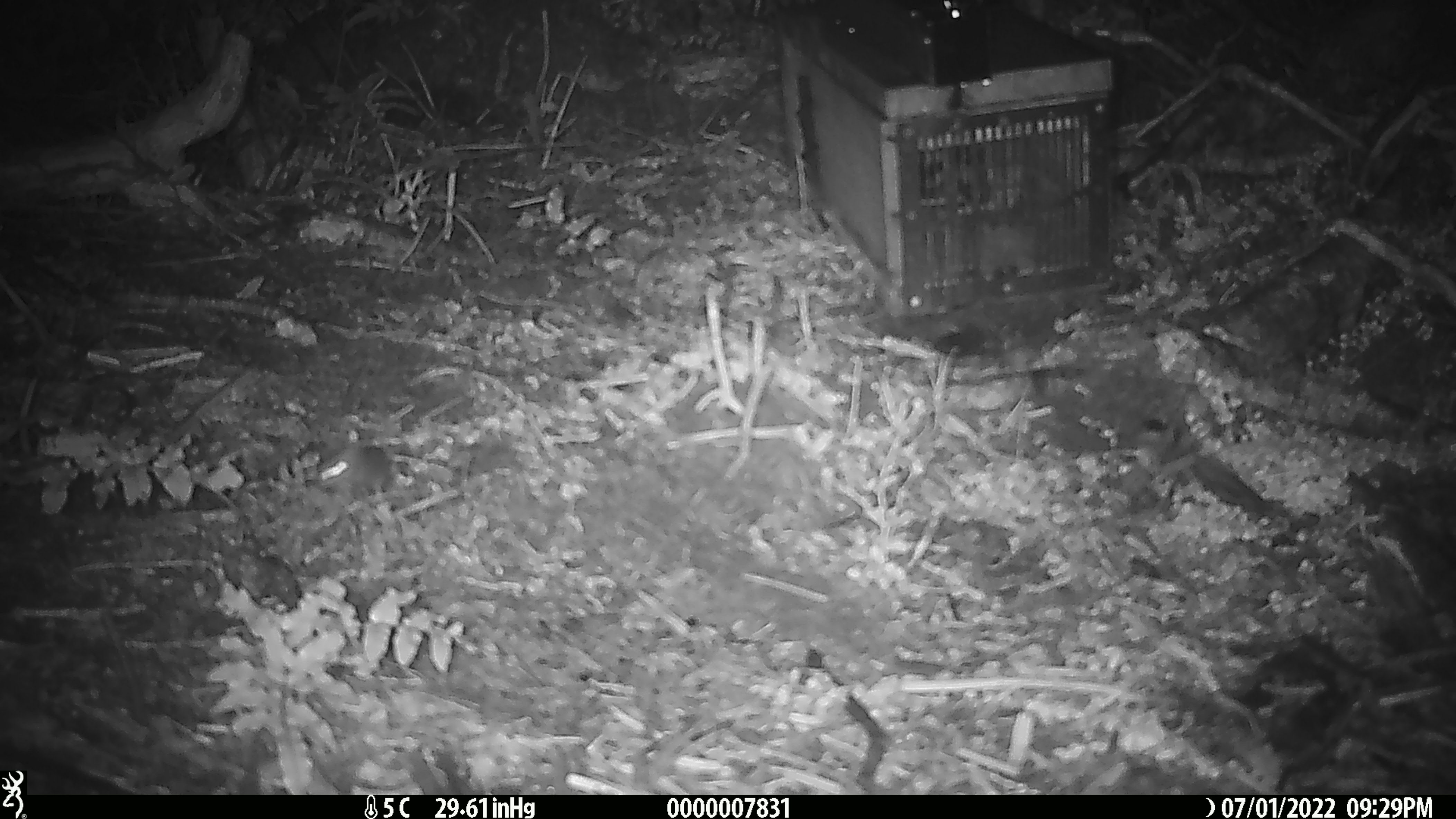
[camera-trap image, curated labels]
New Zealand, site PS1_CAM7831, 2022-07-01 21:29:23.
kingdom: Animalia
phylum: Chordata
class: Mammalia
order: Rodentia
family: Muridae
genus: Mus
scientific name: Mus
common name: mouse